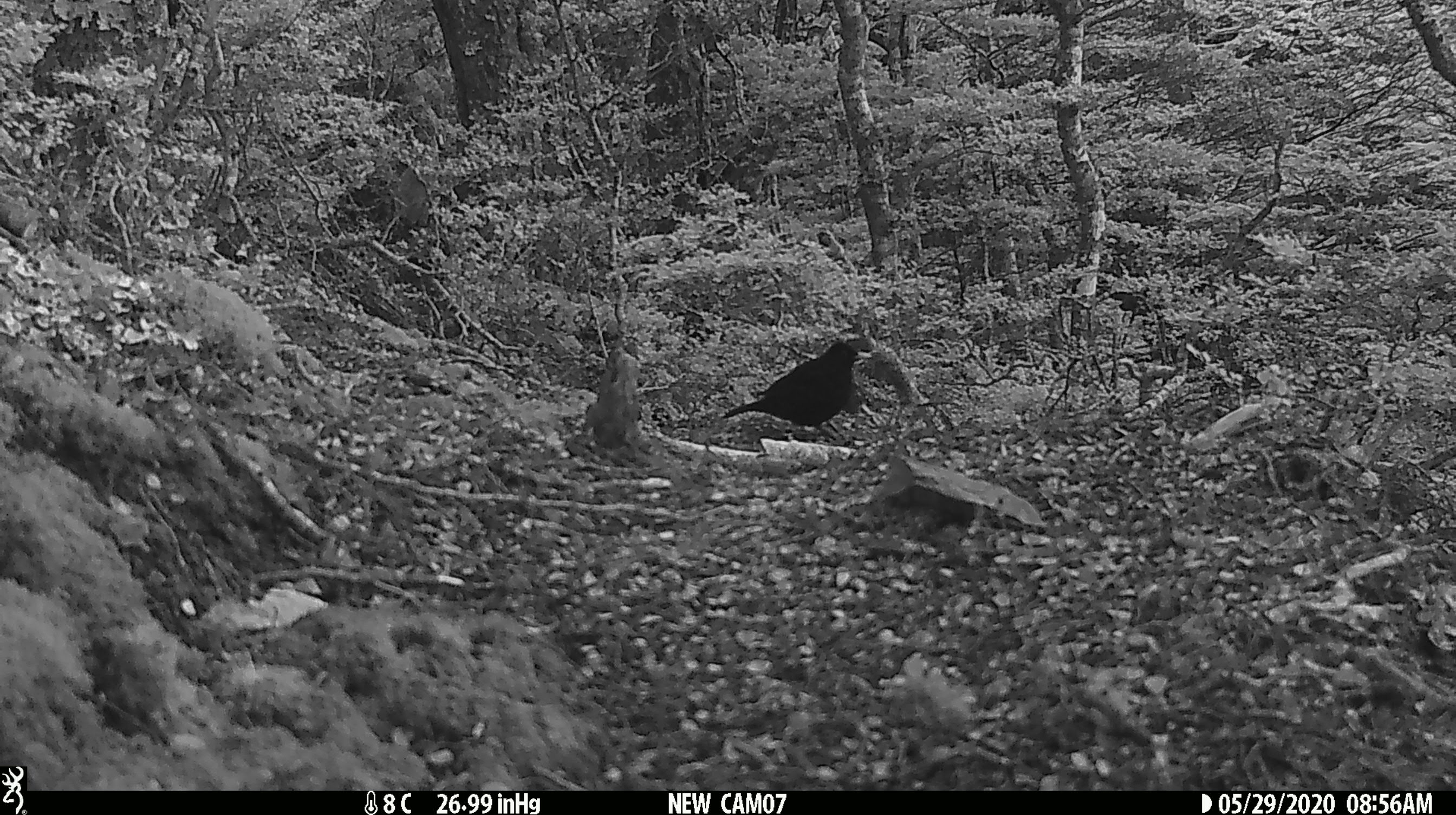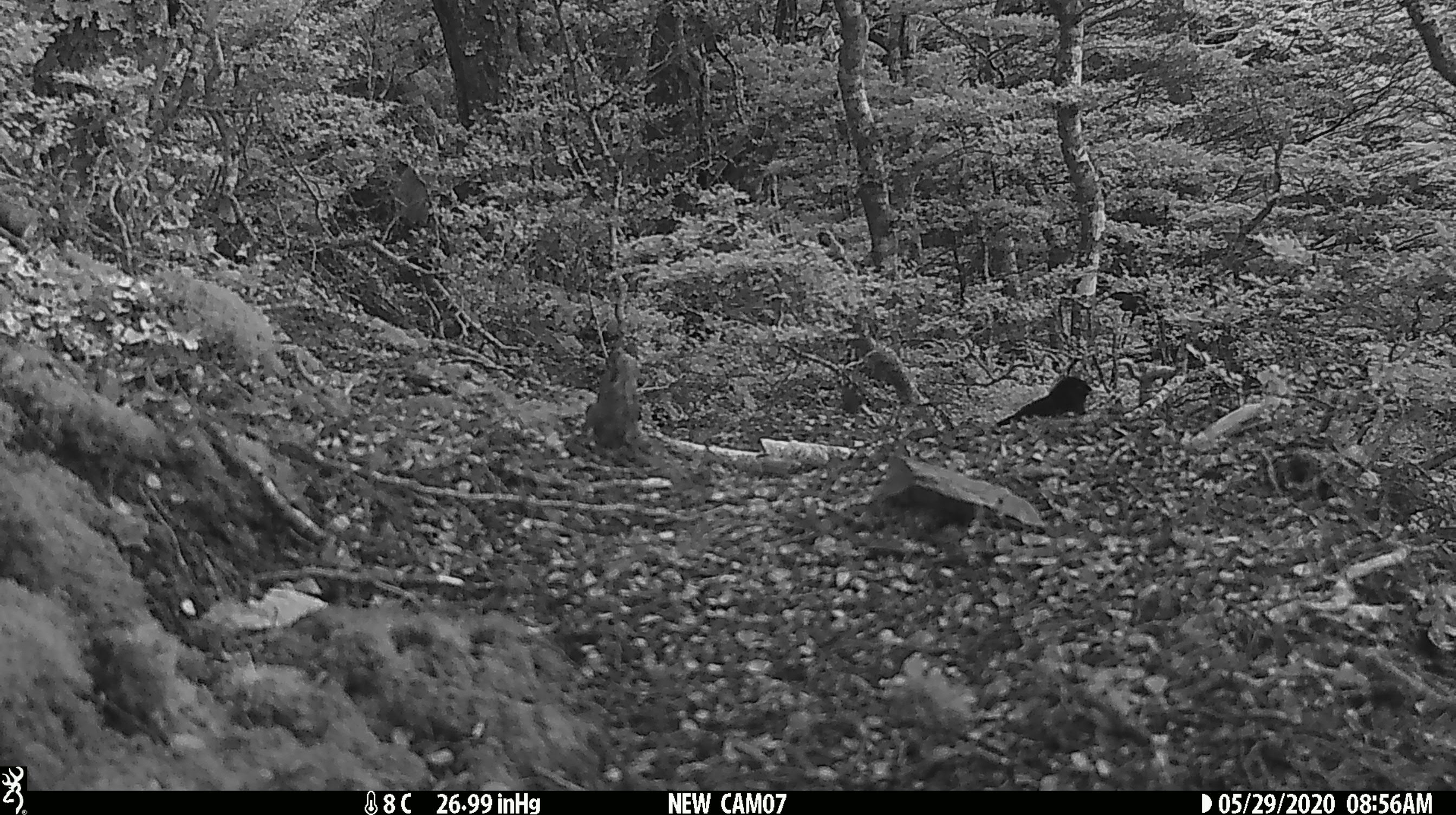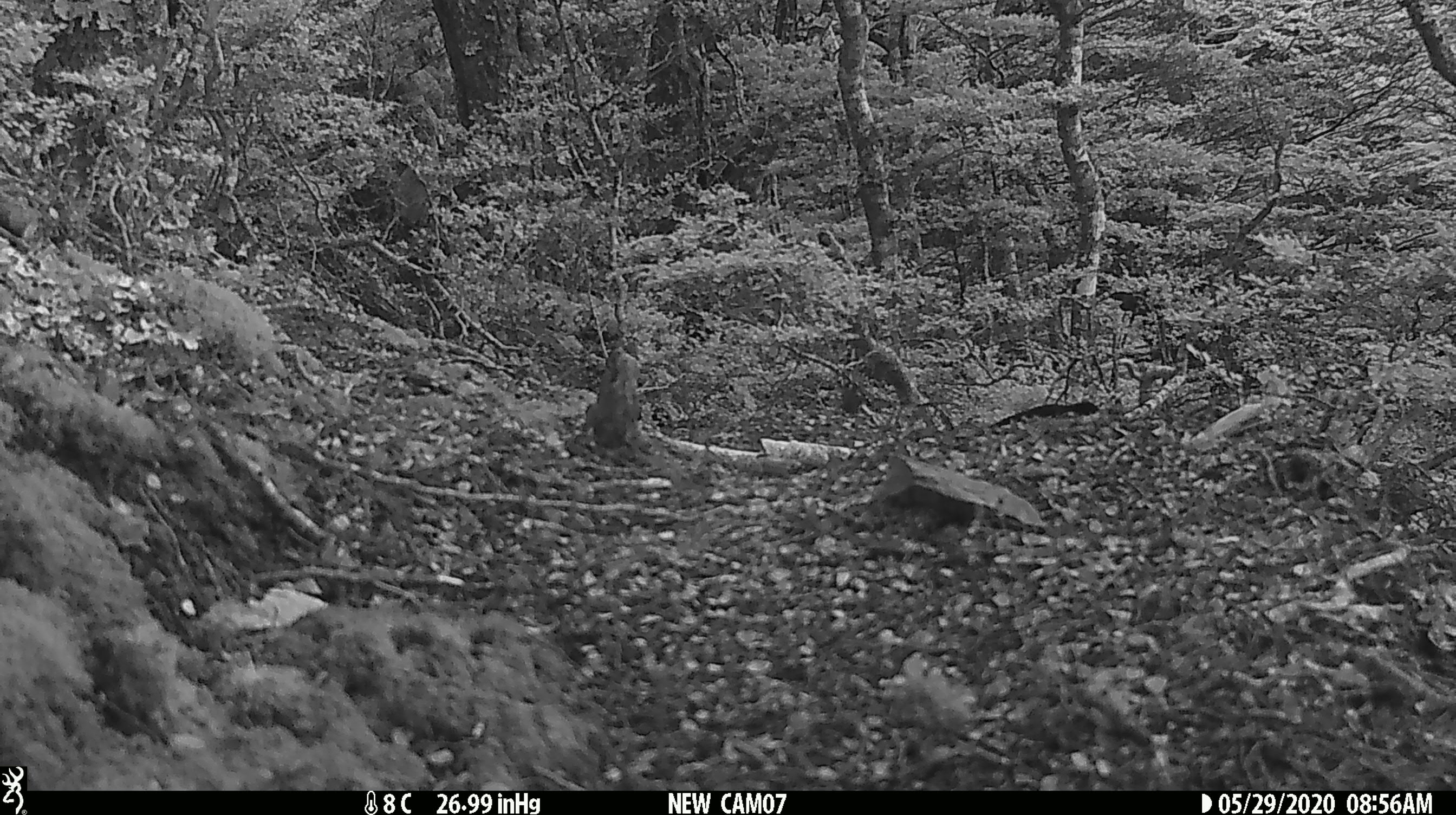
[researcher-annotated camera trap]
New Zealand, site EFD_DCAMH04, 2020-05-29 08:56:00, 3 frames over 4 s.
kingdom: Animalia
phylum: Chordata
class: Aves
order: Passeriformes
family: Turdidae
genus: Turdus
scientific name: Turdus merula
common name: eurasian blackbird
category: blackbird